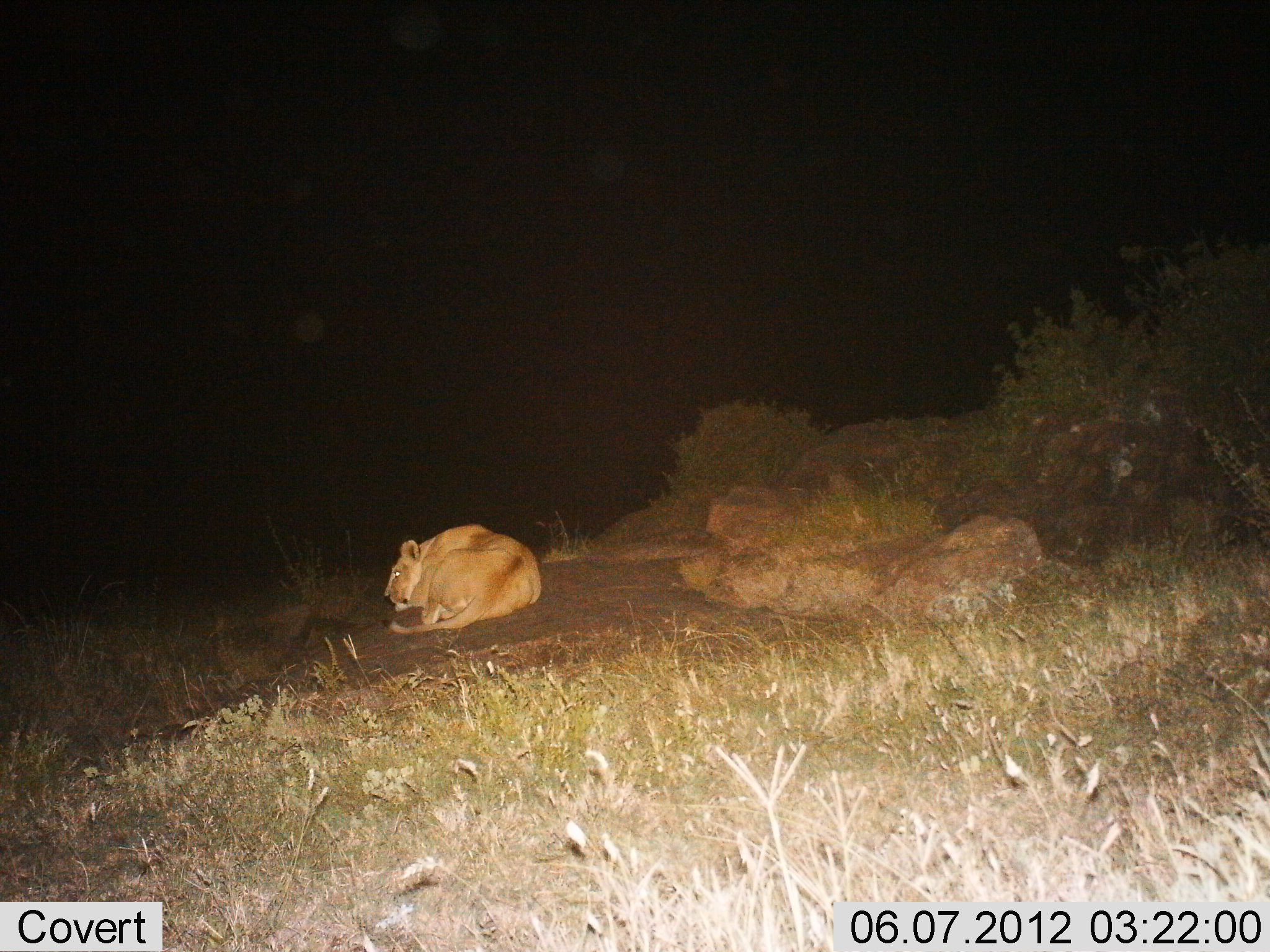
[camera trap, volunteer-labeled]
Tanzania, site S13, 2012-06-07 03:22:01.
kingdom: Animalia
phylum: Chordata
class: Mammalia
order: Carnivora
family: Felidae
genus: Panthera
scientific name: Panthera leo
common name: lion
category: lionfemale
Lionfemale (lion) (Panthera leo), count 1. Behavior (volunteer vote fractions): standing 0%, resting 100%, moving 0%, interacting 0%. Young present (vote fraction): 0%. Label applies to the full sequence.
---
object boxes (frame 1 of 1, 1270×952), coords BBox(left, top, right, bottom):
animal: BBox(380, 522, 543, 635)